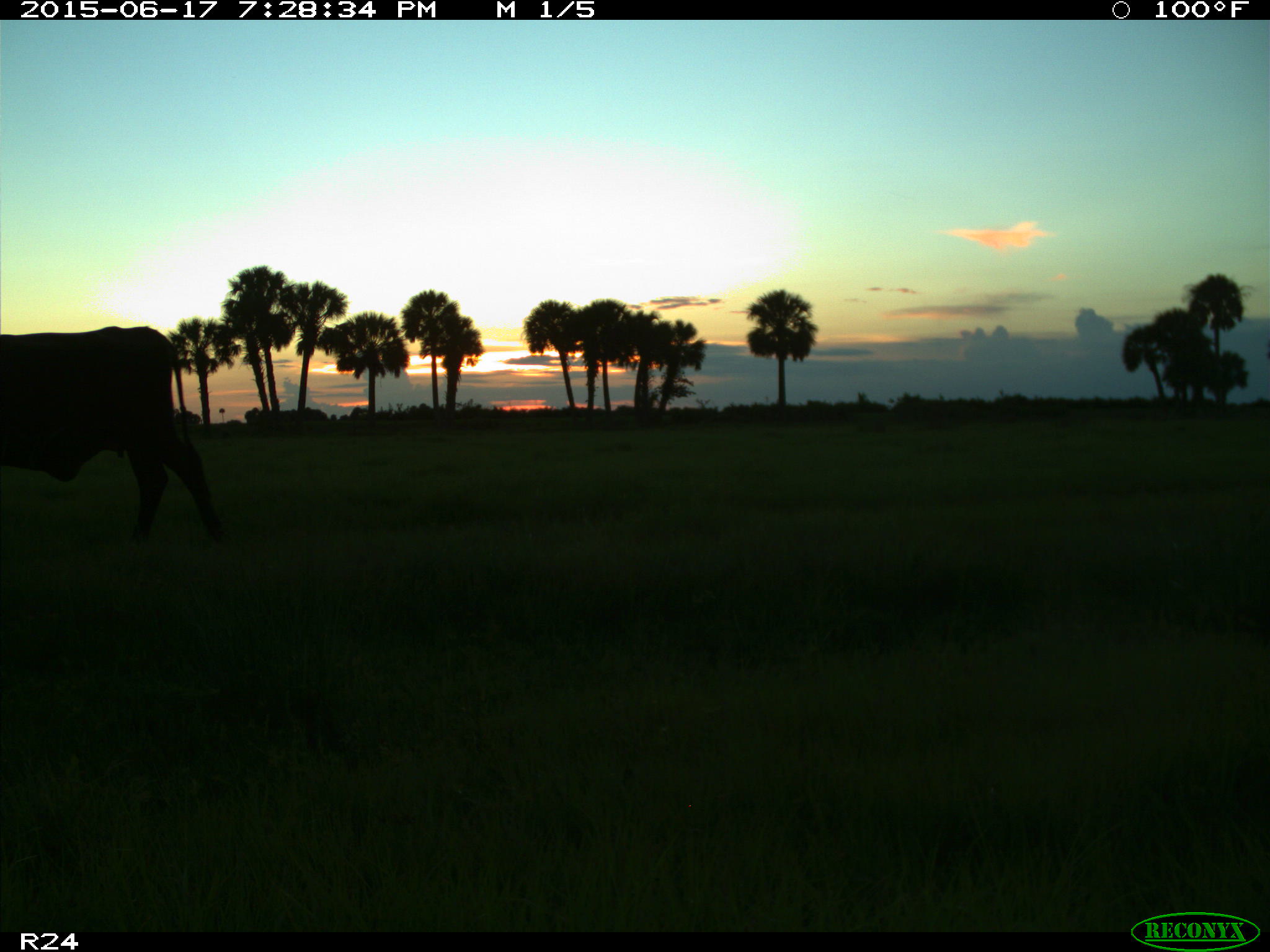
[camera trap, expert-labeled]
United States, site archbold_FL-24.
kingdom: Animalia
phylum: Chordata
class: Mammalia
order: Artiodactyla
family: Bovidae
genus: Bos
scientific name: Bos taurus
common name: domestic cow